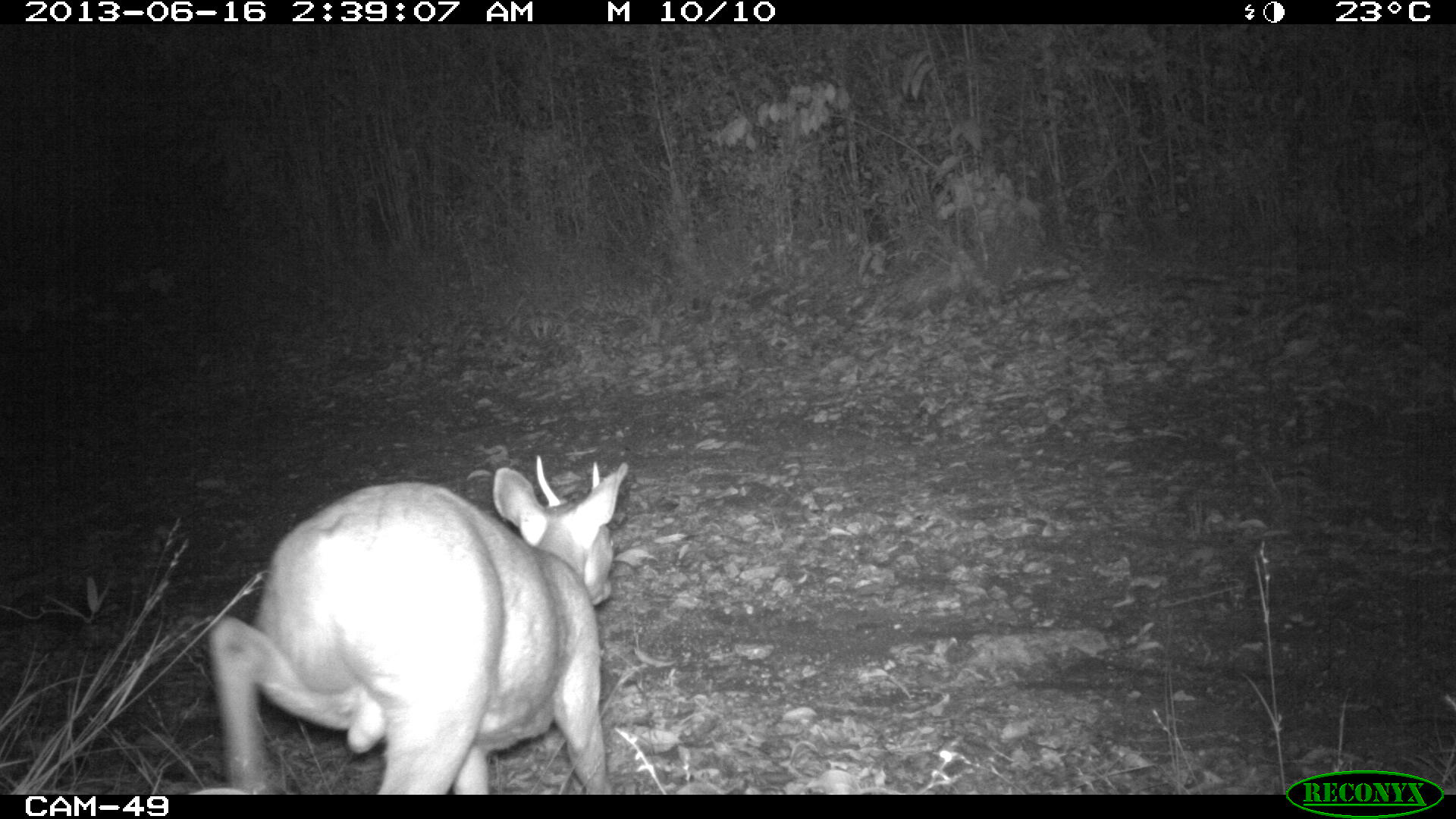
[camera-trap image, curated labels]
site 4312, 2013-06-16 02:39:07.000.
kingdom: Animalia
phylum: Chordata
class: Mammalia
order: Artiodactyla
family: Cervidae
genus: Mazama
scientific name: Mazama temama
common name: central american red brocket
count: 1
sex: male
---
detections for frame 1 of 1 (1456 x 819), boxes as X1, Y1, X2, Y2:
mazama temama: 204, 455, 629, 793